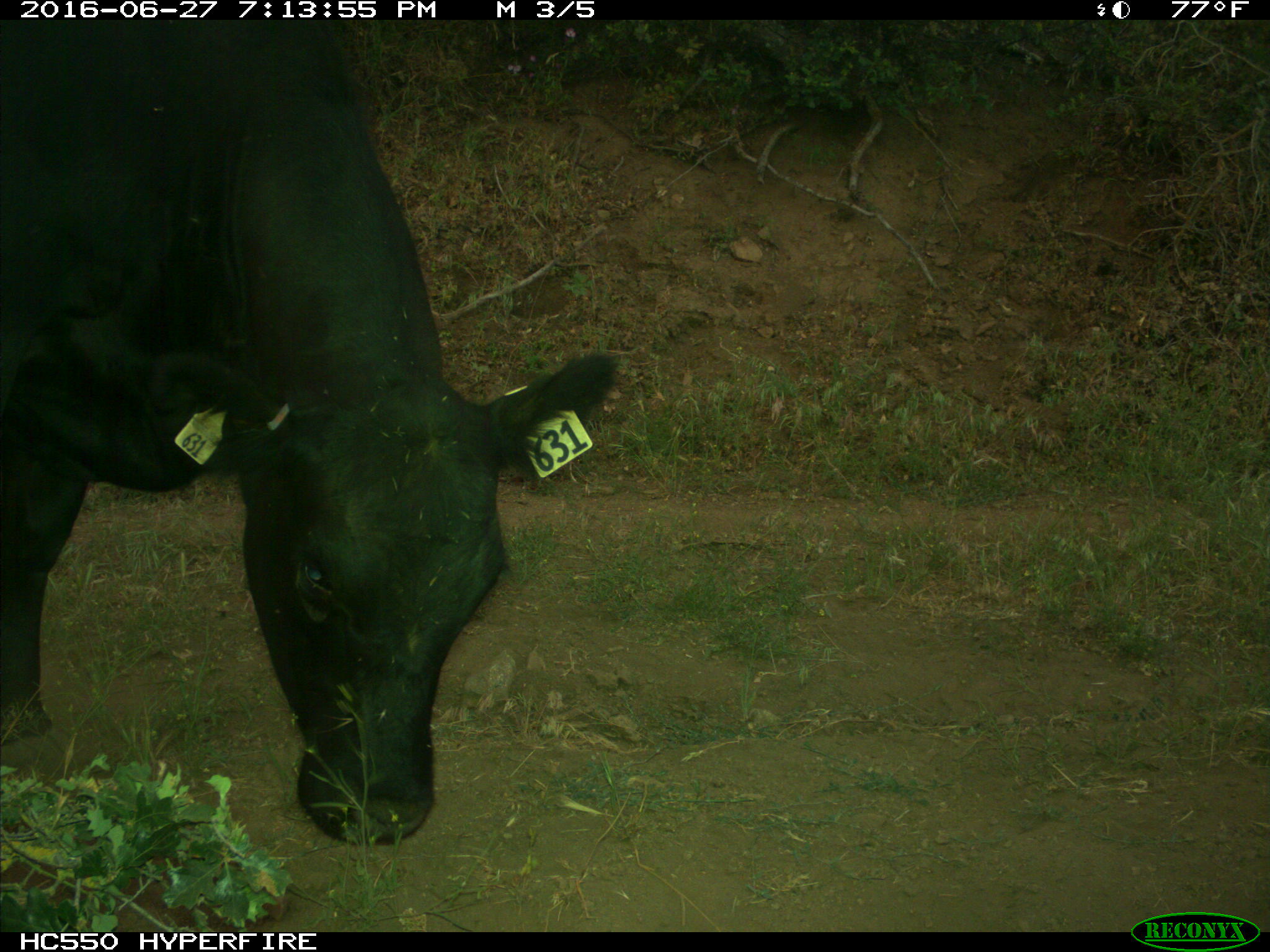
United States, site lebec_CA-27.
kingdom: Animalia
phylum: Chordata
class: Mammalia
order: Artiodactyla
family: Bovidae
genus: Bos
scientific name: Bos taurus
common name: domestic cow